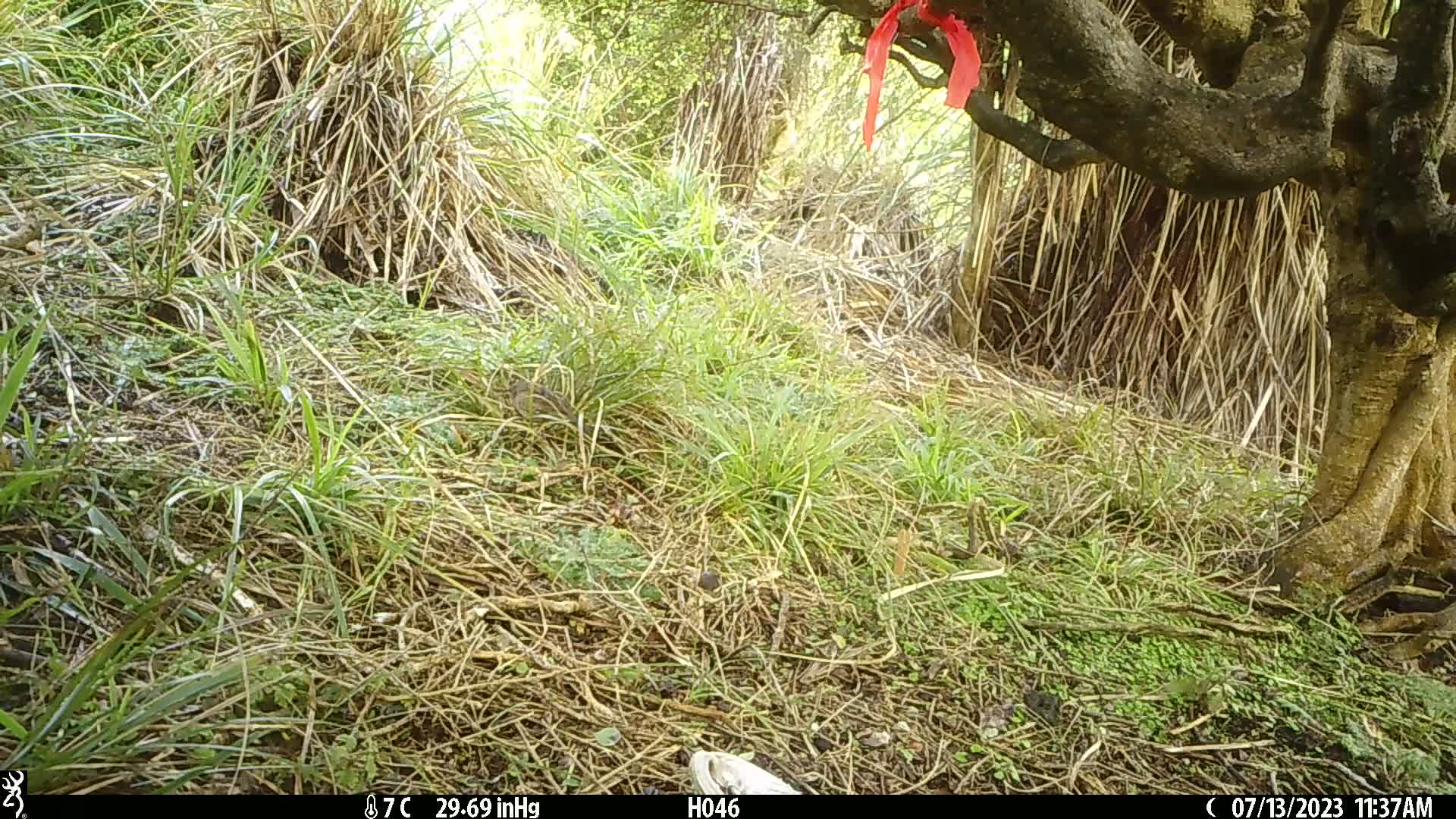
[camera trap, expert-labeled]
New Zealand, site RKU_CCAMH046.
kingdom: Animalia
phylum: Chordata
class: Aves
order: Passeriformes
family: Prunellidae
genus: Prunella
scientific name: Prunella modularis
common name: dunnock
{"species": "dunnock (Prunella modularis)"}